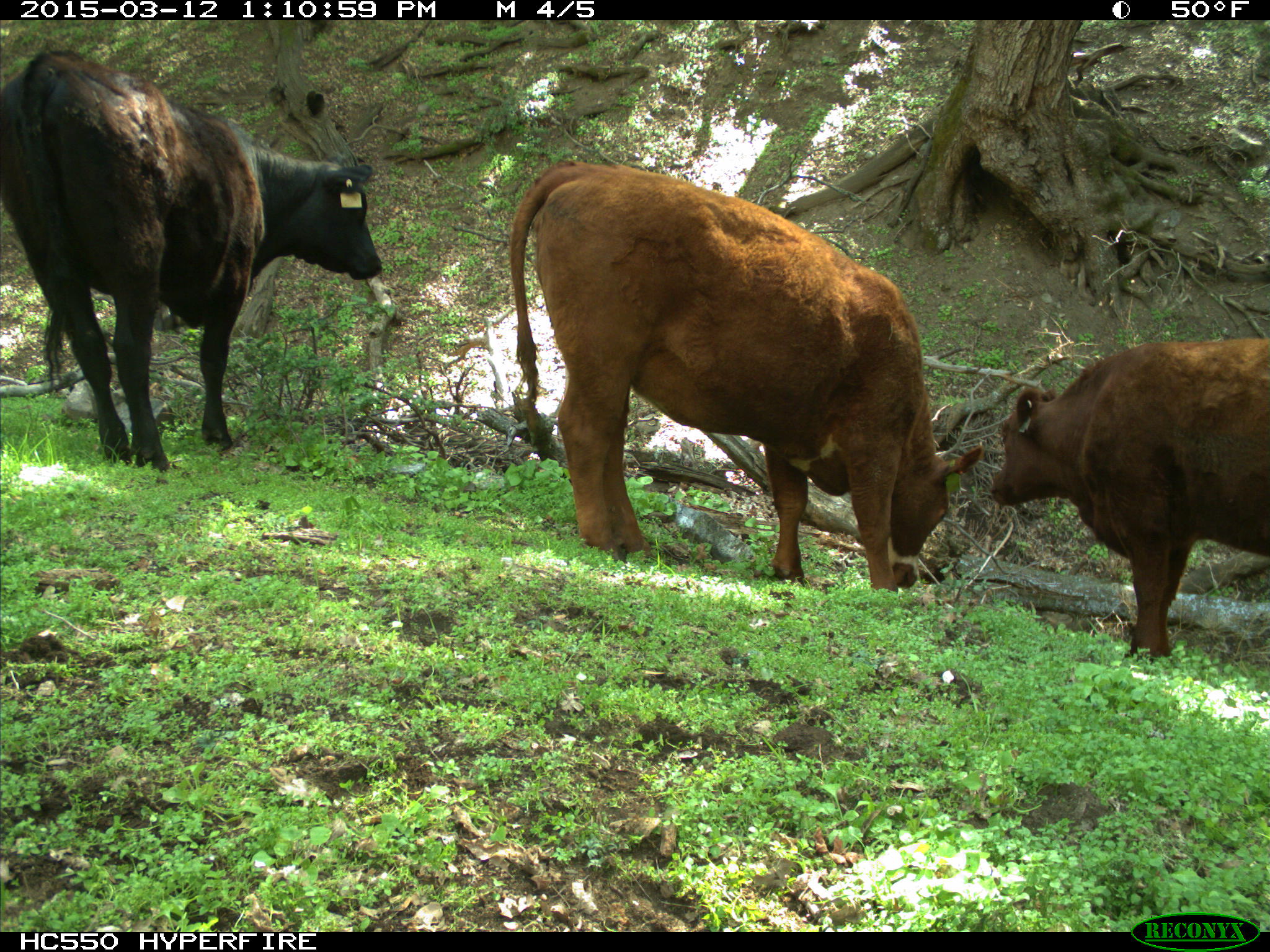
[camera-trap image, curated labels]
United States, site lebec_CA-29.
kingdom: Animalia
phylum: Chordata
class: Mammalia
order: Artiodactyla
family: Bovidae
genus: Bos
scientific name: Bos taurus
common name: domestic cow